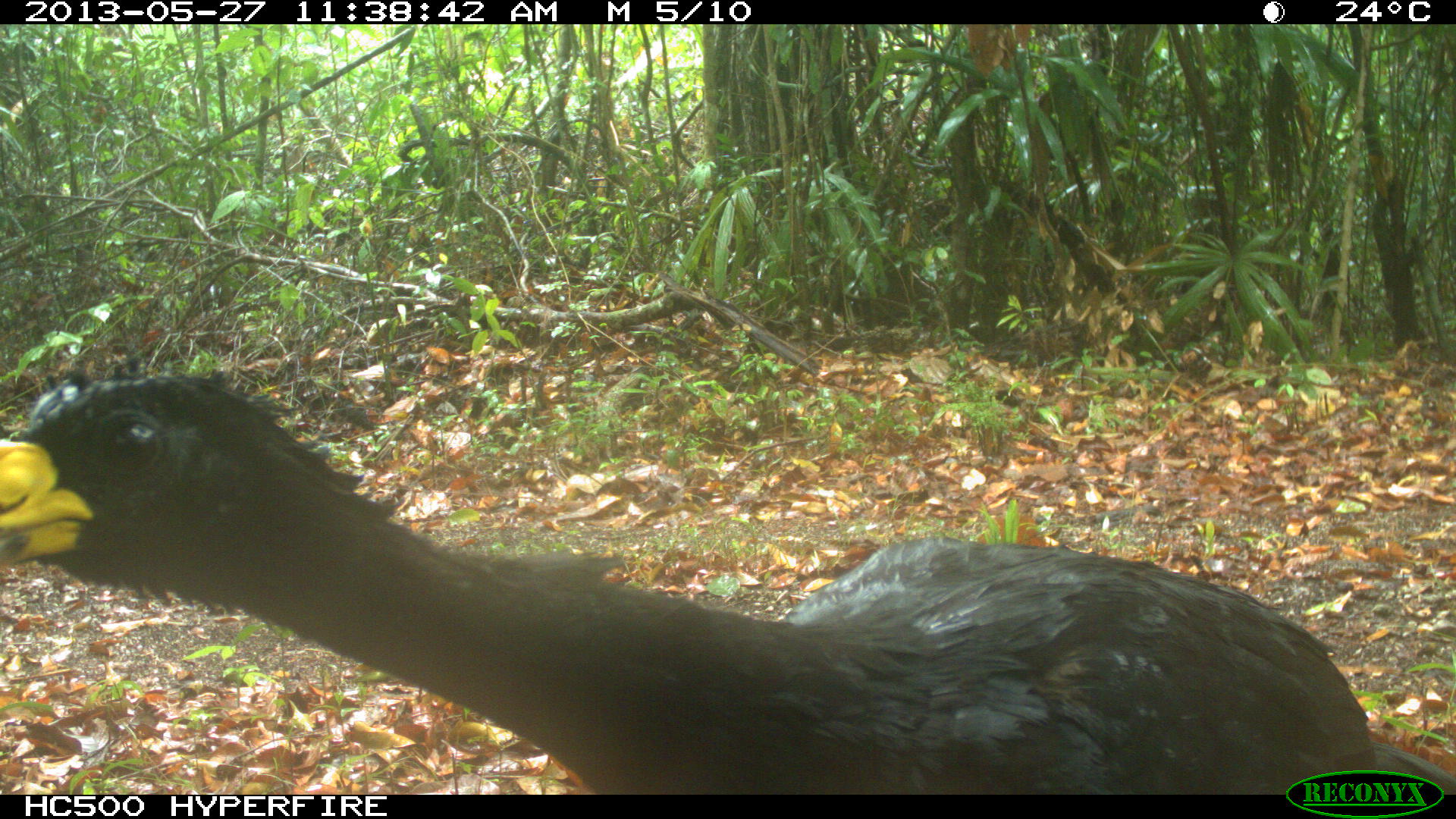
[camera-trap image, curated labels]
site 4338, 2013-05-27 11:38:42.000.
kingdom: Animalia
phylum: Chordata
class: Aves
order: Galliformes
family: Cracidae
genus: Crax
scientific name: Crax rubra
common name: great curassow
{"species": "Crax rubra (great curassow)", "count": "1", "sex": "male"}